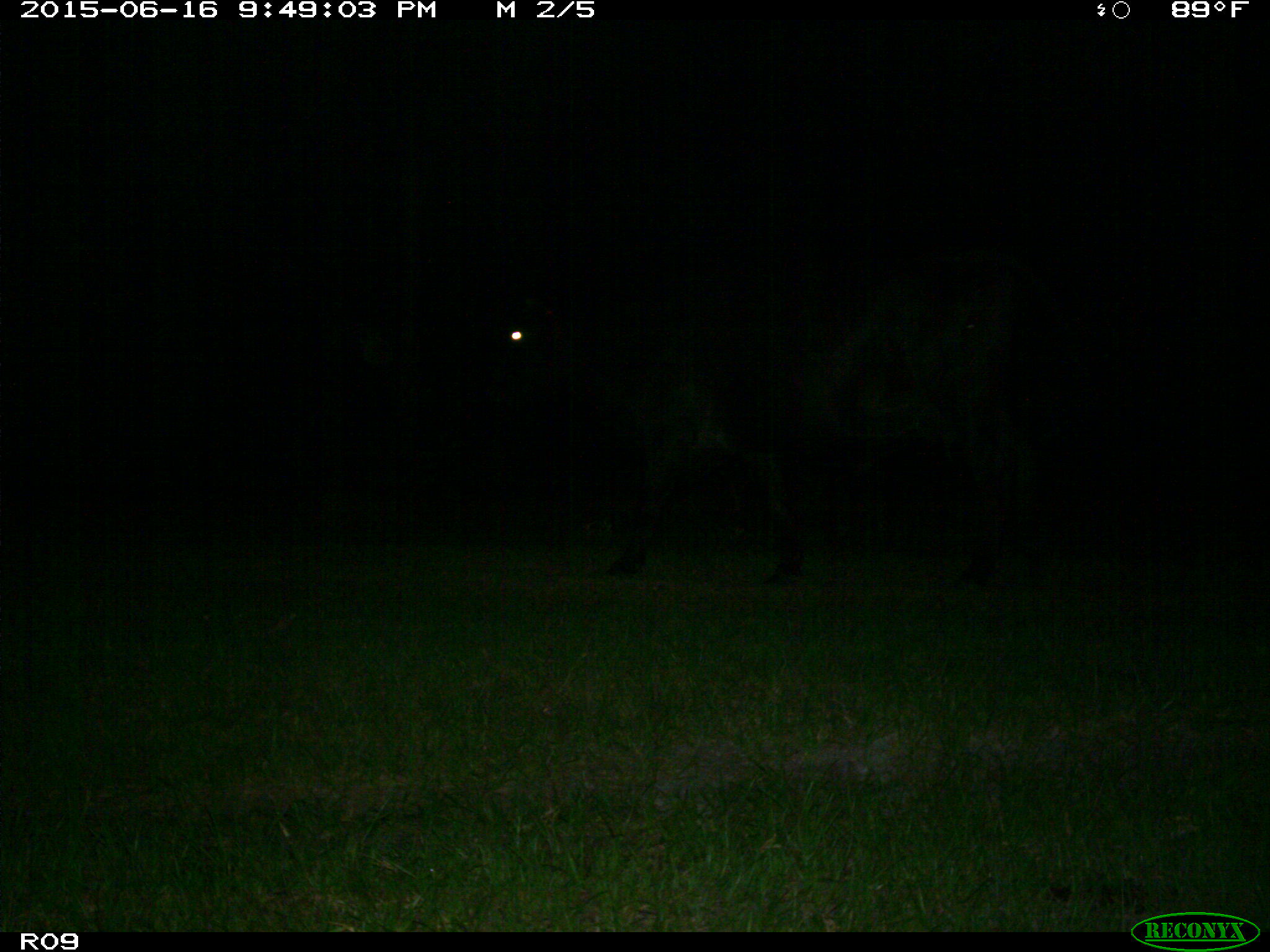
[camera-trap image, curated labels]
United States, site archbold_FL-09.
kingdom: Animalia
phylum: Chordata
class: Mammalia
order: Artiodactyla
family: Bovidae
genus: Bos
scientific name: Bos taurus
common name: domestic cow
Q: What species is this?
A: Bos taurus (domestic cow).